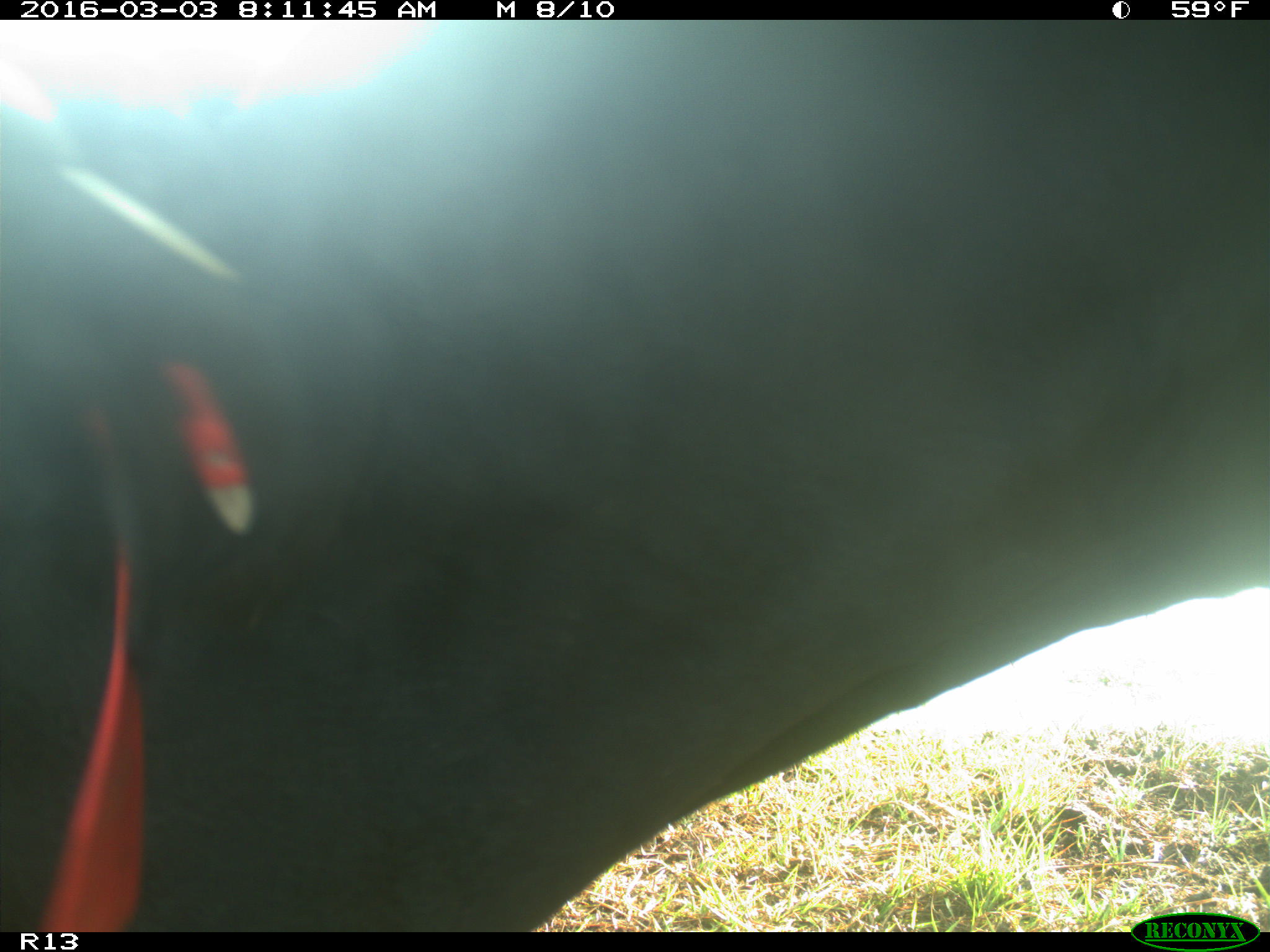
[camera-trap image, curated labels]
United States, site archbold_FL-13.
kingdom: Animalia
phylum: Chordata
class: Mammalia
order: Artiodactyla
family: Bovidae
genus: Bos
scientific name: Bos taurus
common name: domestic cow